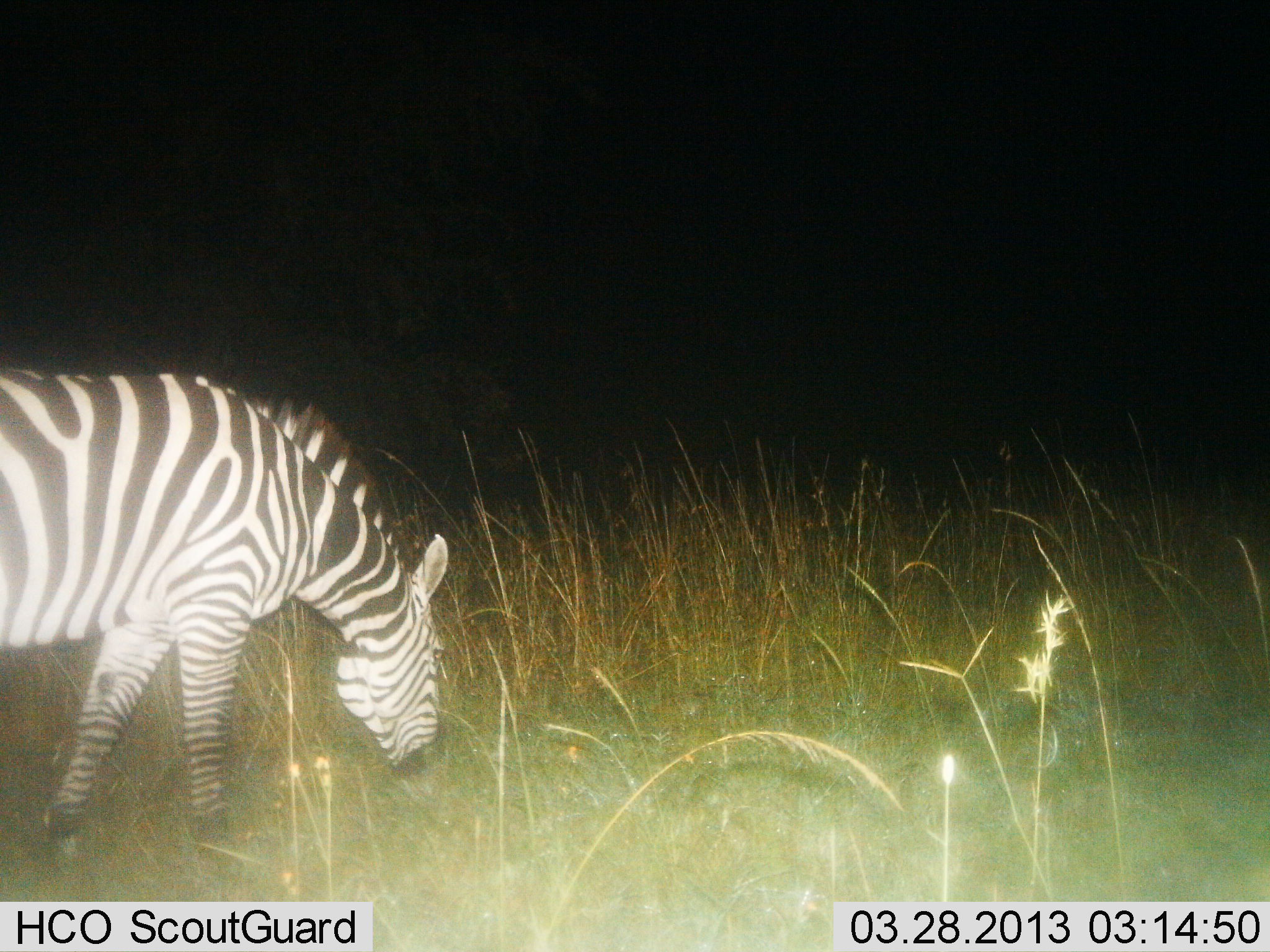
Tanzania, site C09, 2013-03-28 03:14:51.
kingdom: Animalia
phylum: Chordata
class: Mammalia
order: Perissodactyla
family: Equidae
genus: Equus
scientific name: Equus quagga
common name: plains zebra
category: zebra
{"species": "zebra (plains zebra) (Equus quagga)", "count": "1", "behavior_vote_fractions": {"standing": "9%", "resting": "0%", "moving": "9%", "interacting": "0%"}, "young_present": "0%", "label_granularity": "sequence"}